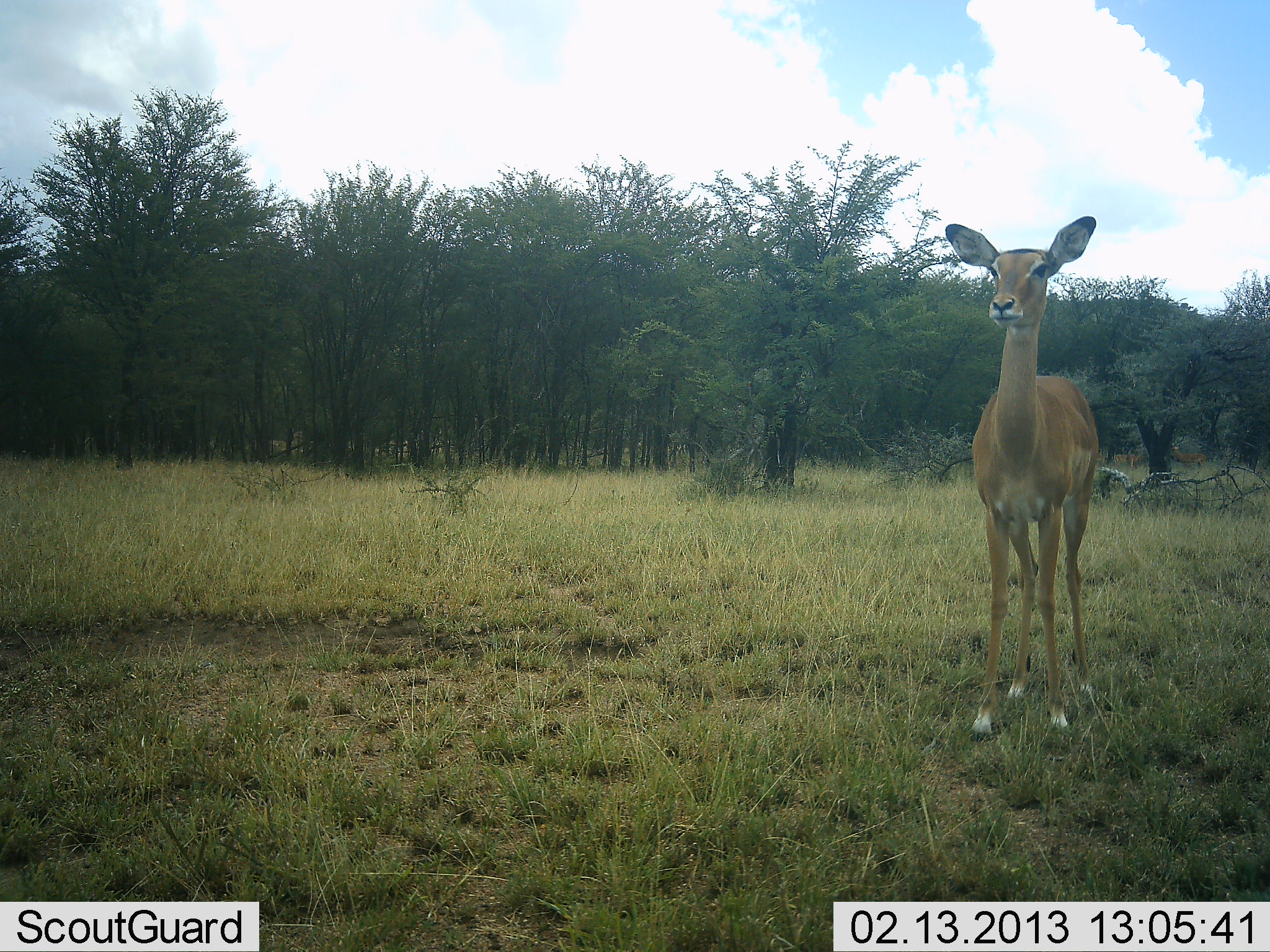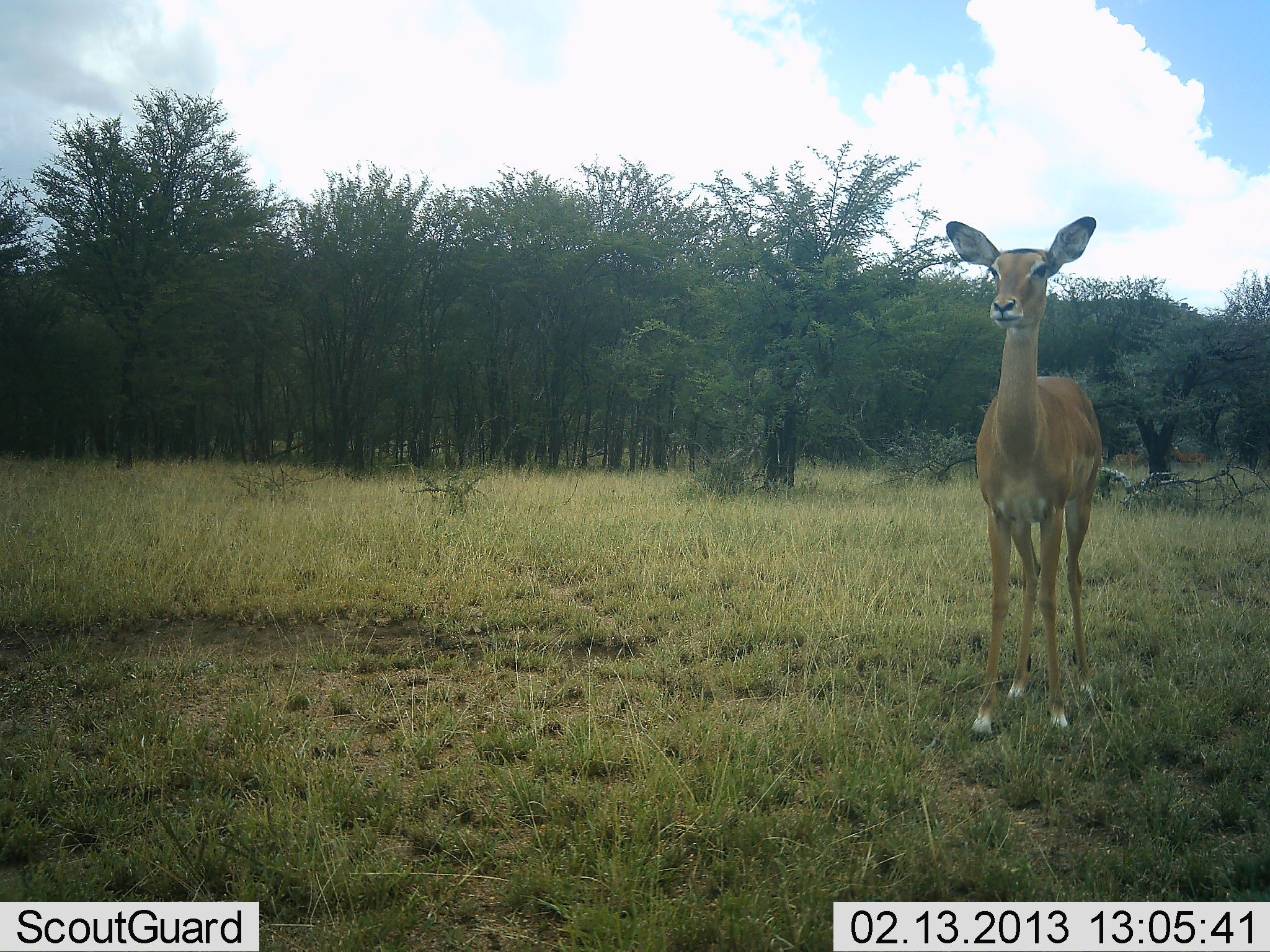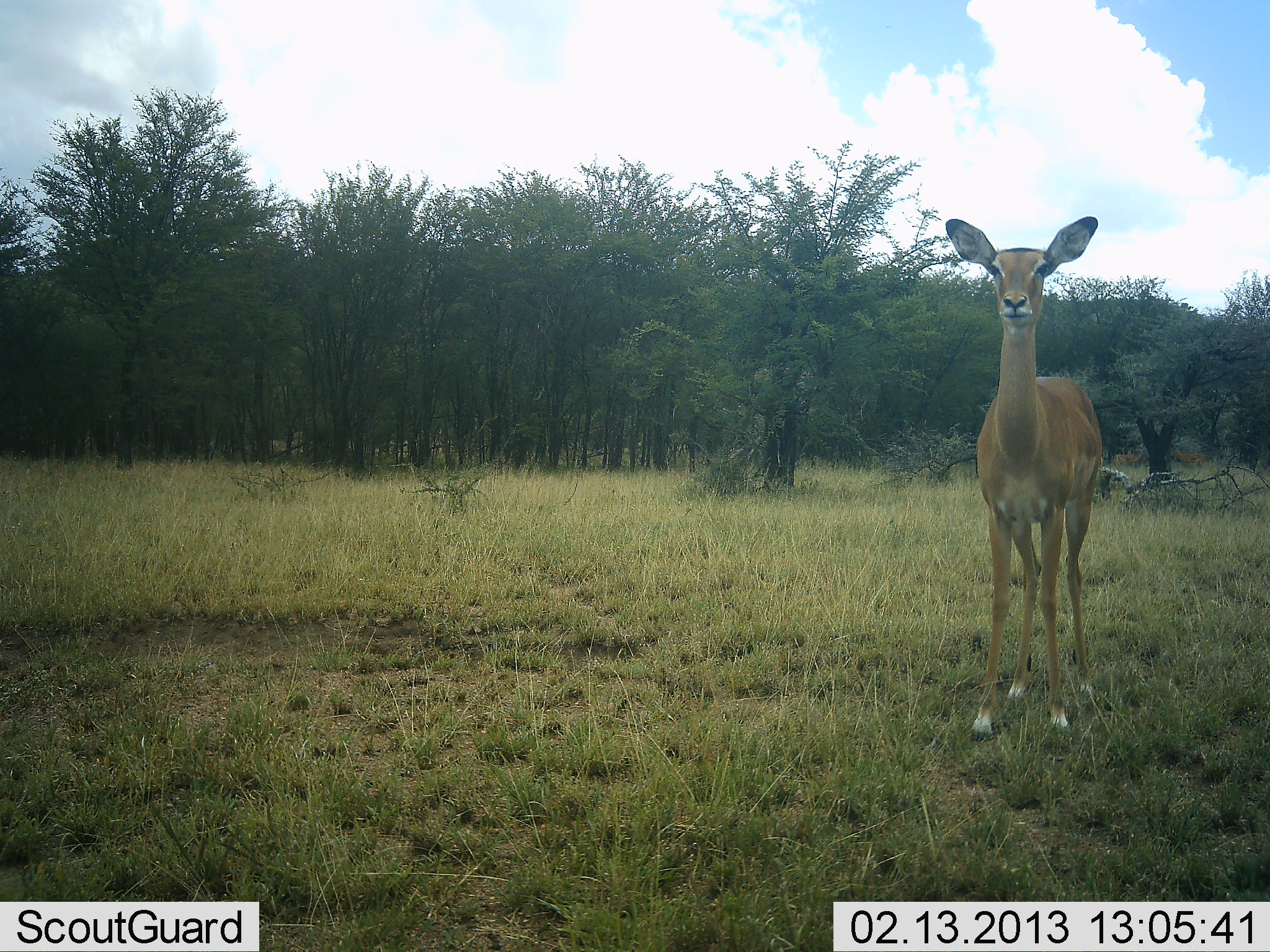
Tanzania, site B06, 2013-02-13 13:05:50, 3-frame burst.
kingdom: Animalia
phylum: Chordata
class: Mammalia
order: Artiodactyla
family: Bovidae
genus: Aepyceros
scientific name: Aepyceros melampus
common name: impala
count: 1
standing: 100%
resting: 0%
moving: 0%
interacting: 0%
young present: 0%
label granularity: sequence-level